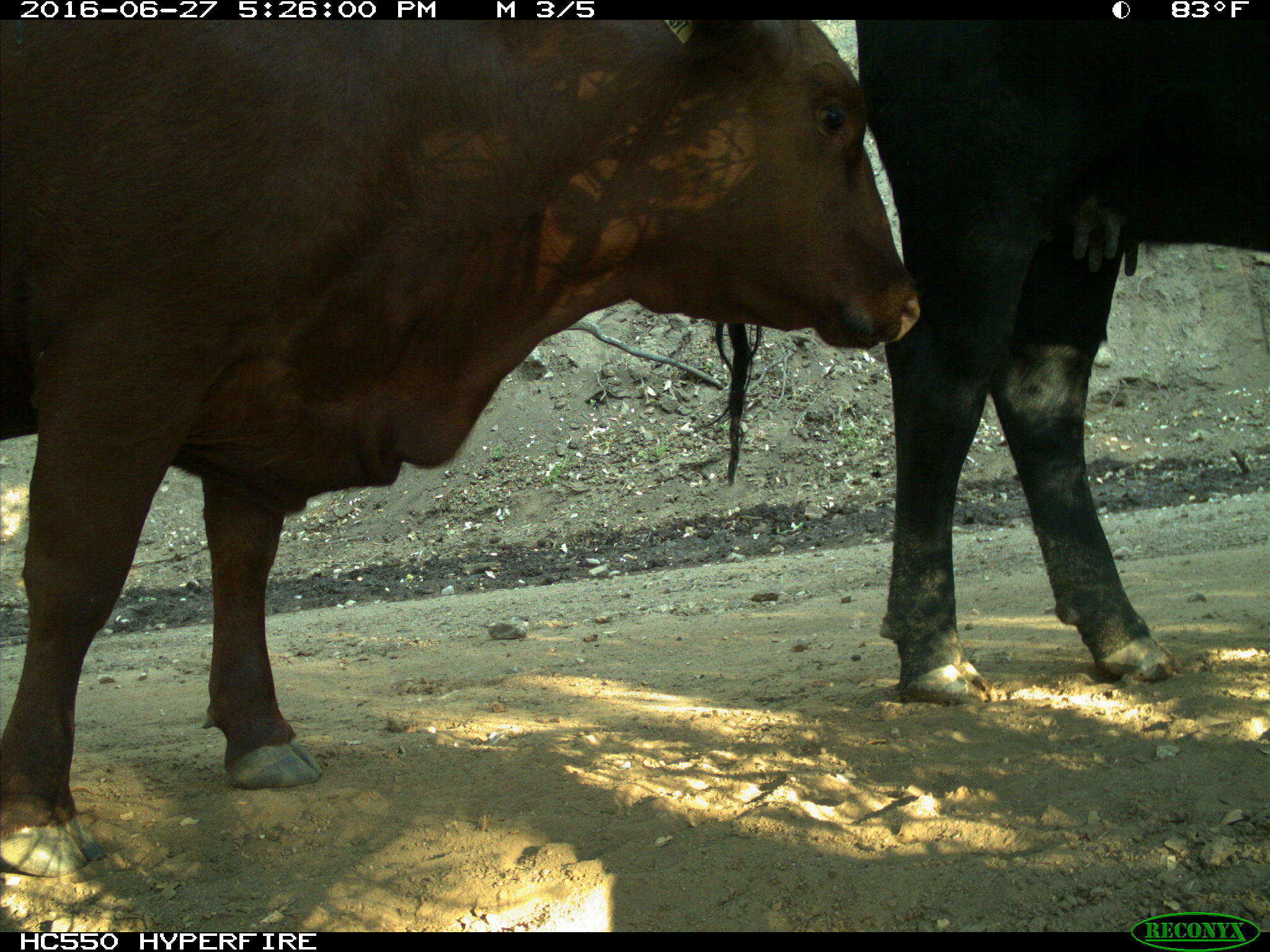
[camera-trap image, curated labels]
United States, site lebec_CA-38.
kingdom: Animalia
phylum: Chordata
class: Mammalia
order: Artiodactyla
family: Bovidae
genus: Bos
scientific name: Bos taurus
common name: domestic cow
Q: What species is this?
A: Bos taurus (domestic cow).